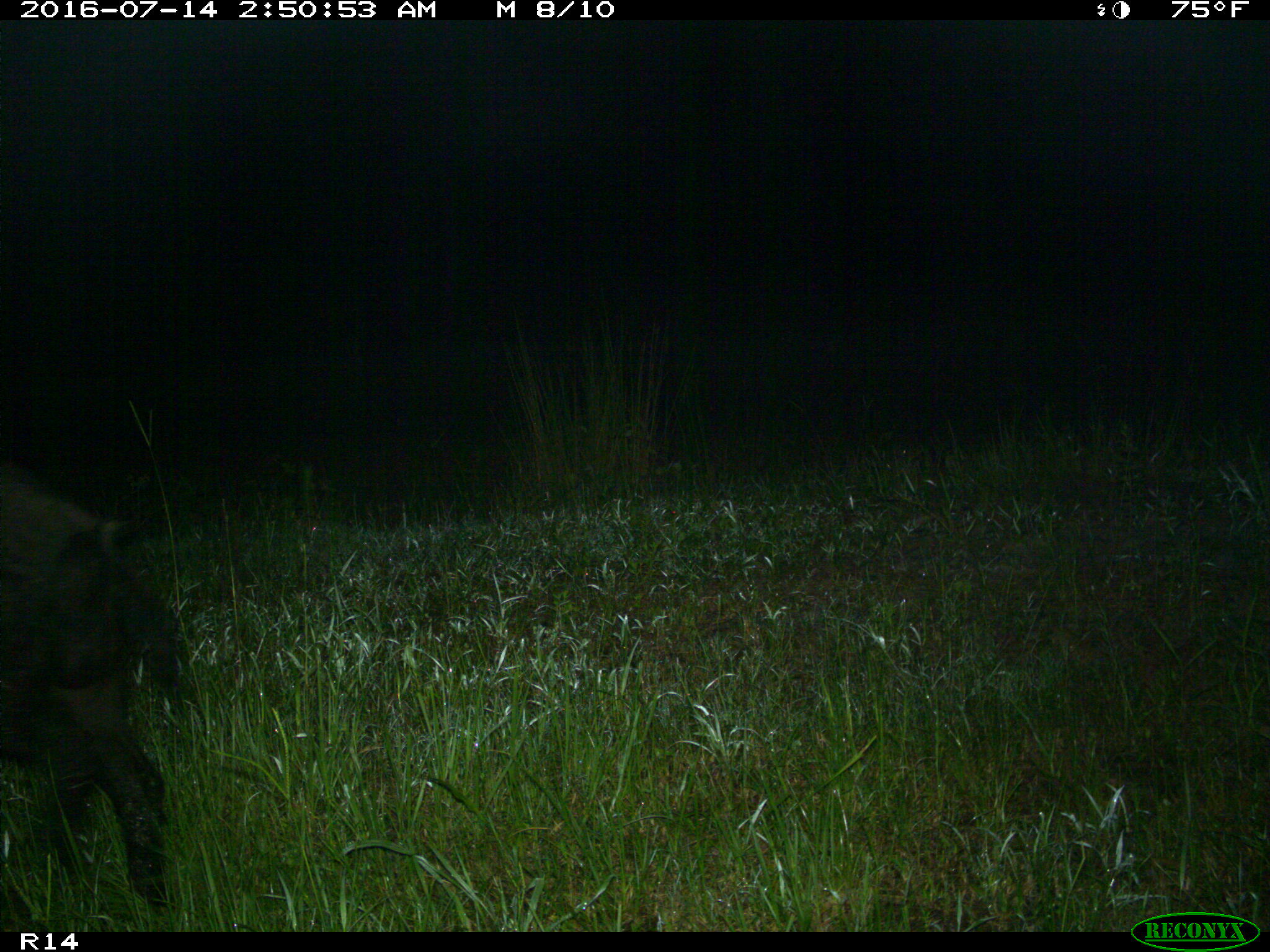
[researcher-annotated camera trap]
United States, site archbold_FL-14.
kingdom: Animalia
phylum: Chordata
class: Mammalia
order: Artiodactyla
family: Suidae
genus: Sus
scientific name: Sus scrofa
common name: wild boar